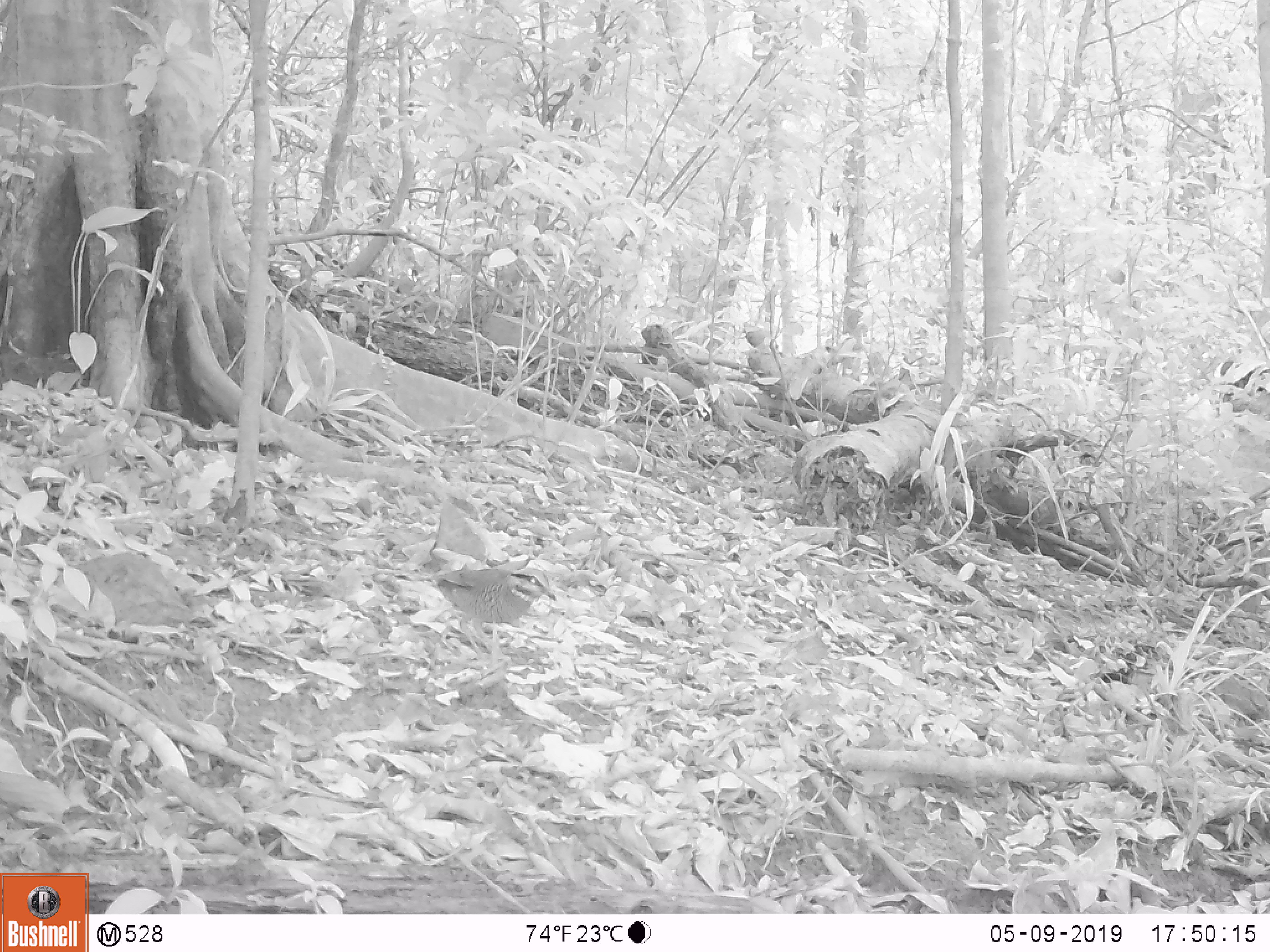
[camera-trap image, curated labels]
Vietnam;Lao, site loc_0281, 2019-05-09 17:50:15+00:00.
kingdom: Animalia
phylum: Chordata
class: Aves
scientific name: Aves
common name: bird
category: unidentified bird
Unidentified bird (bird) (Aves). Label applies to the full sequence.